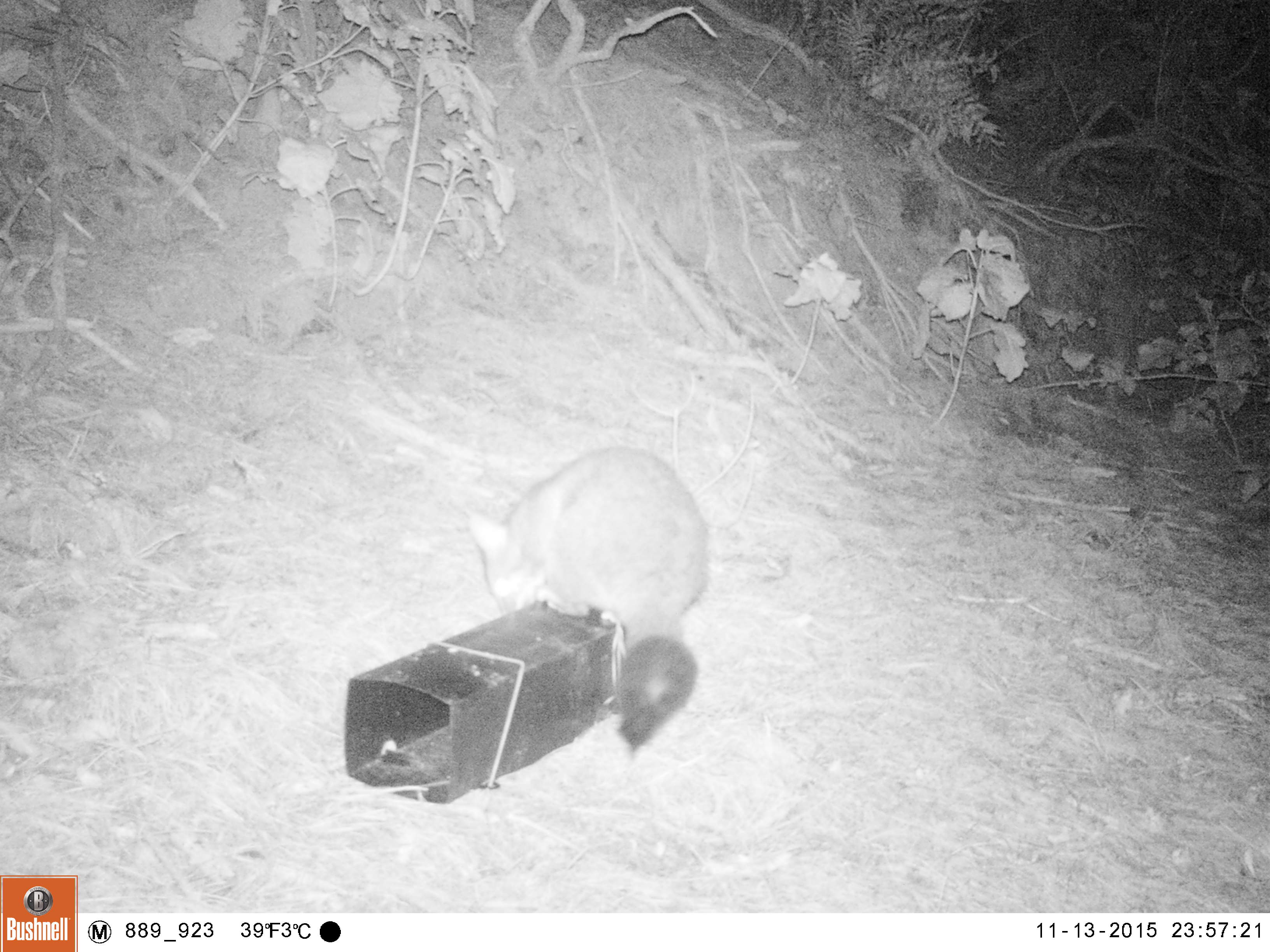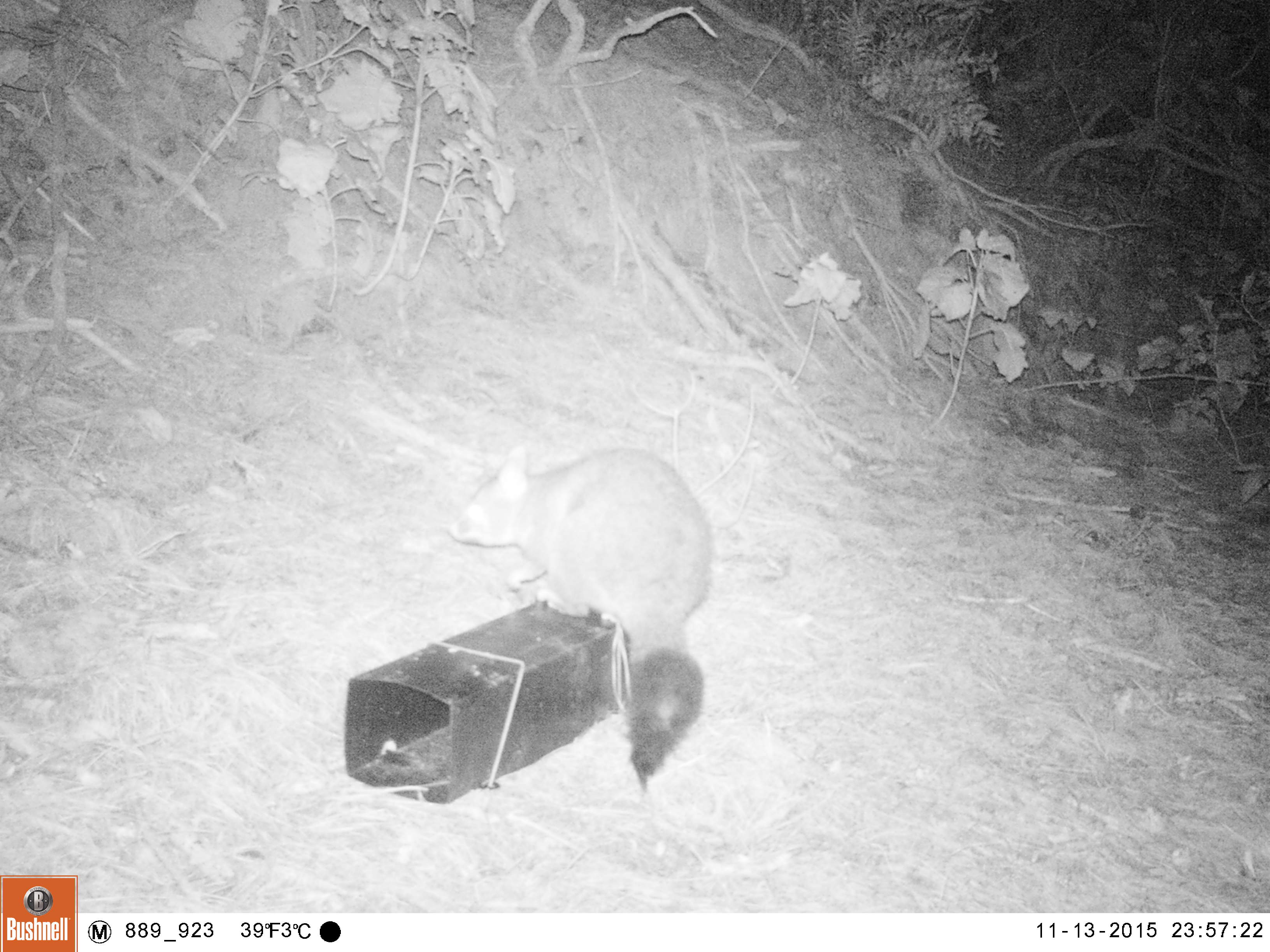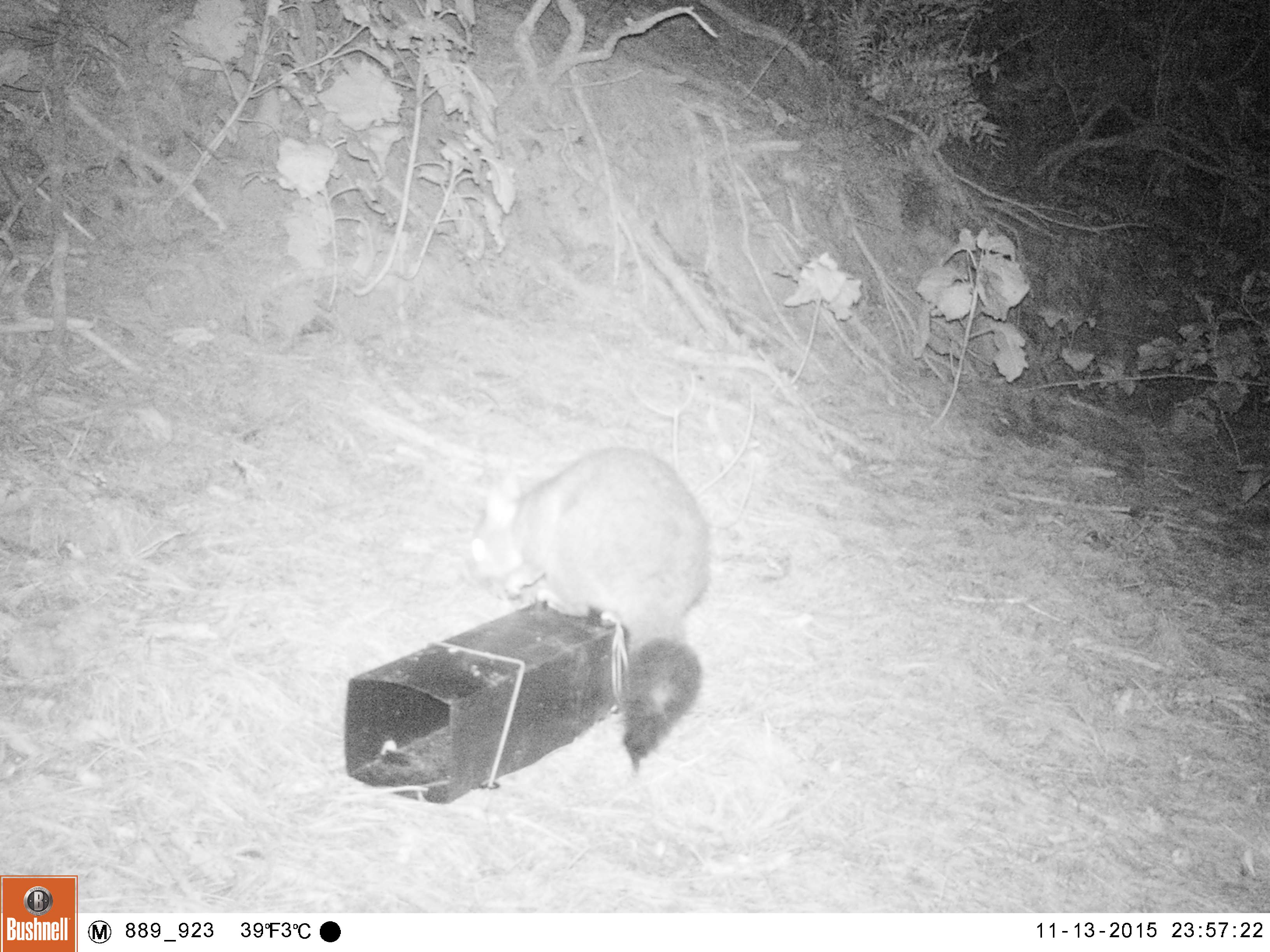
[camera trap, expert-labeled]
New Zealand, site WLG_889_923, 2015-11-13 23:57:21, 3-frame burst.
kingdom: Animalia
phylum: Chordata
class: Mammalia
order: Diprotodontia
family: Phalangeridae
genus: Trichosurus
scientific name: Trichosurus vulpecula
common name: common brushtail possum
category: possum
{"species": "possum (common brushtail possum) (Trichosurus vulpecula)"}